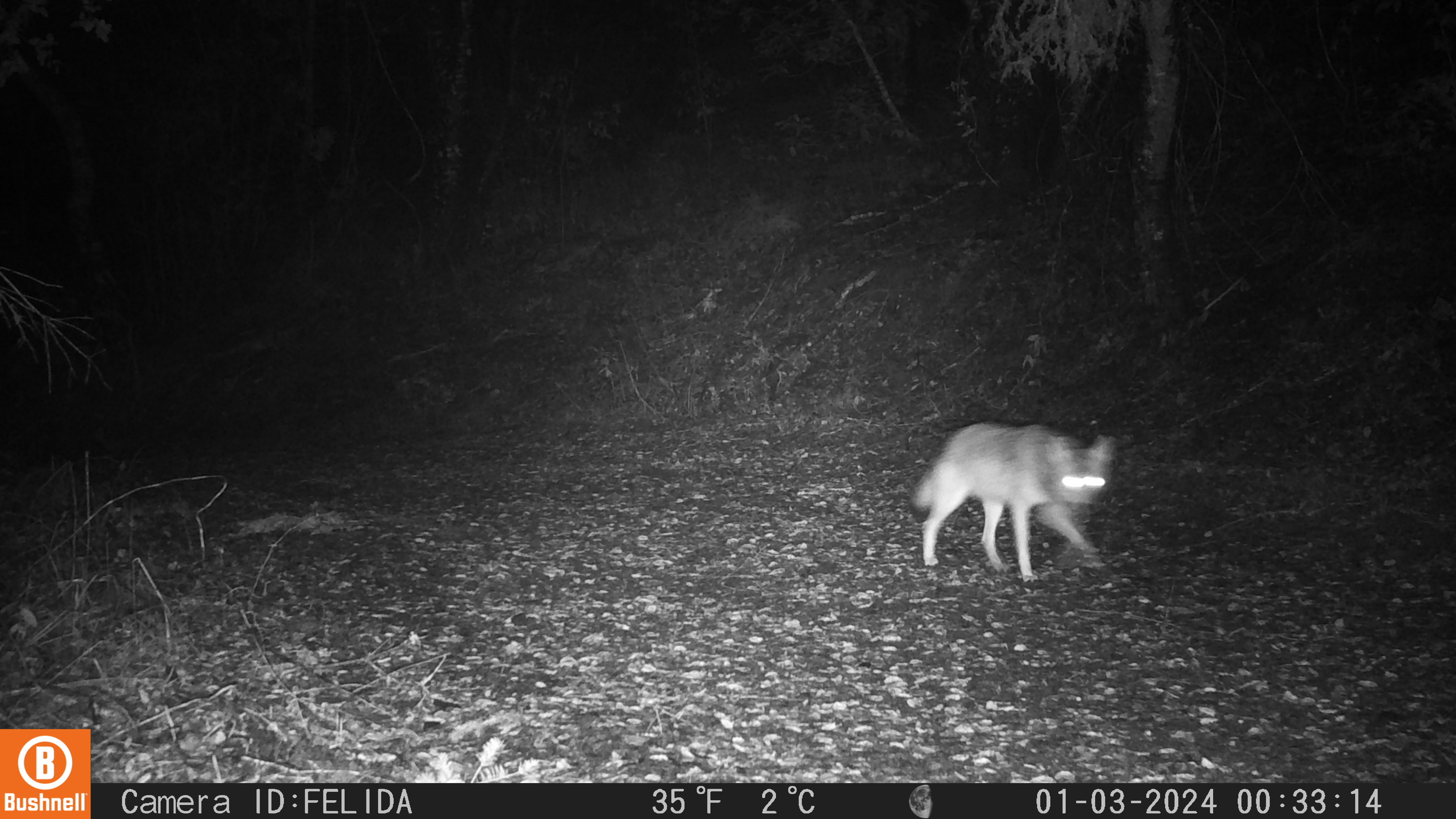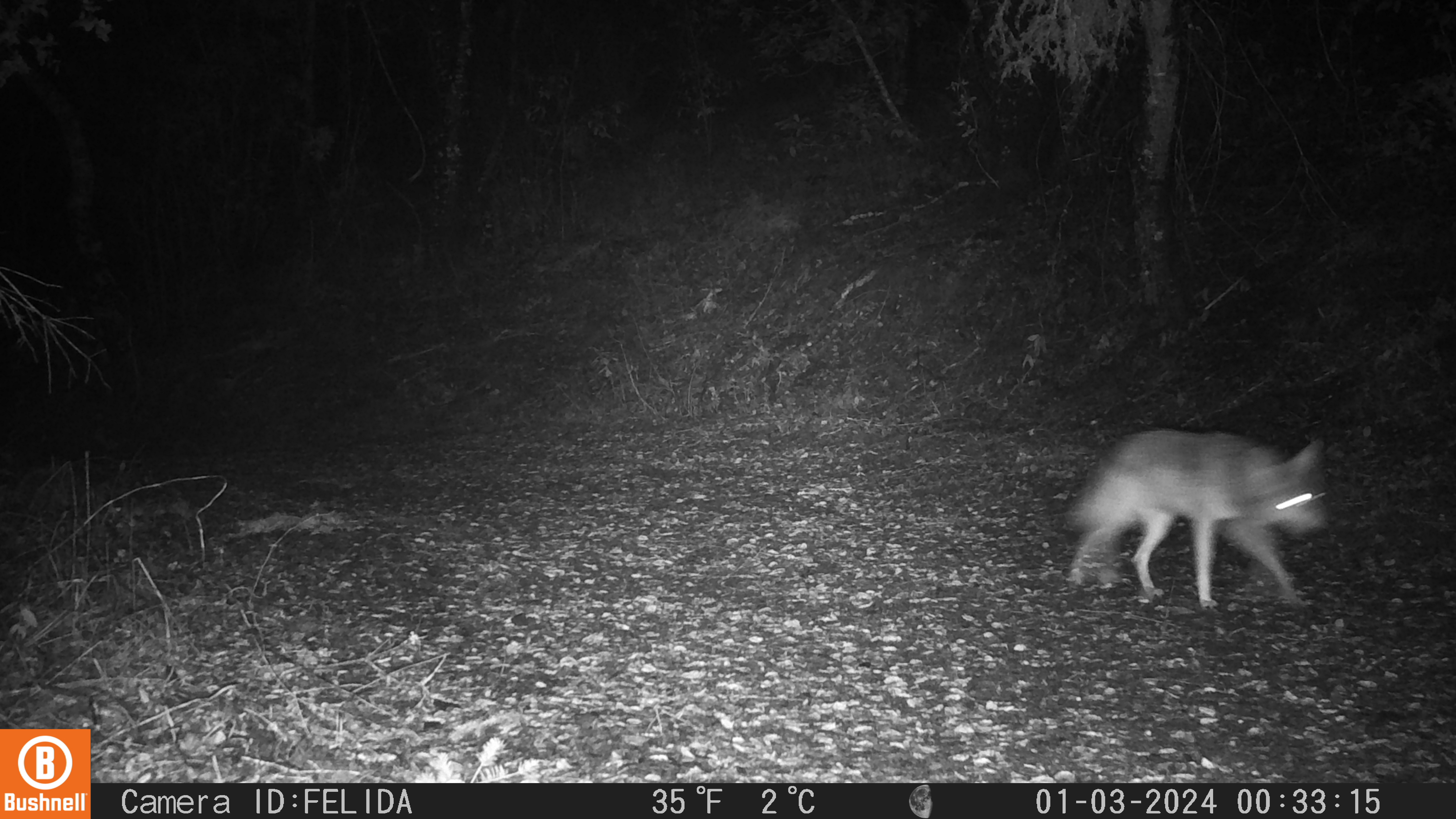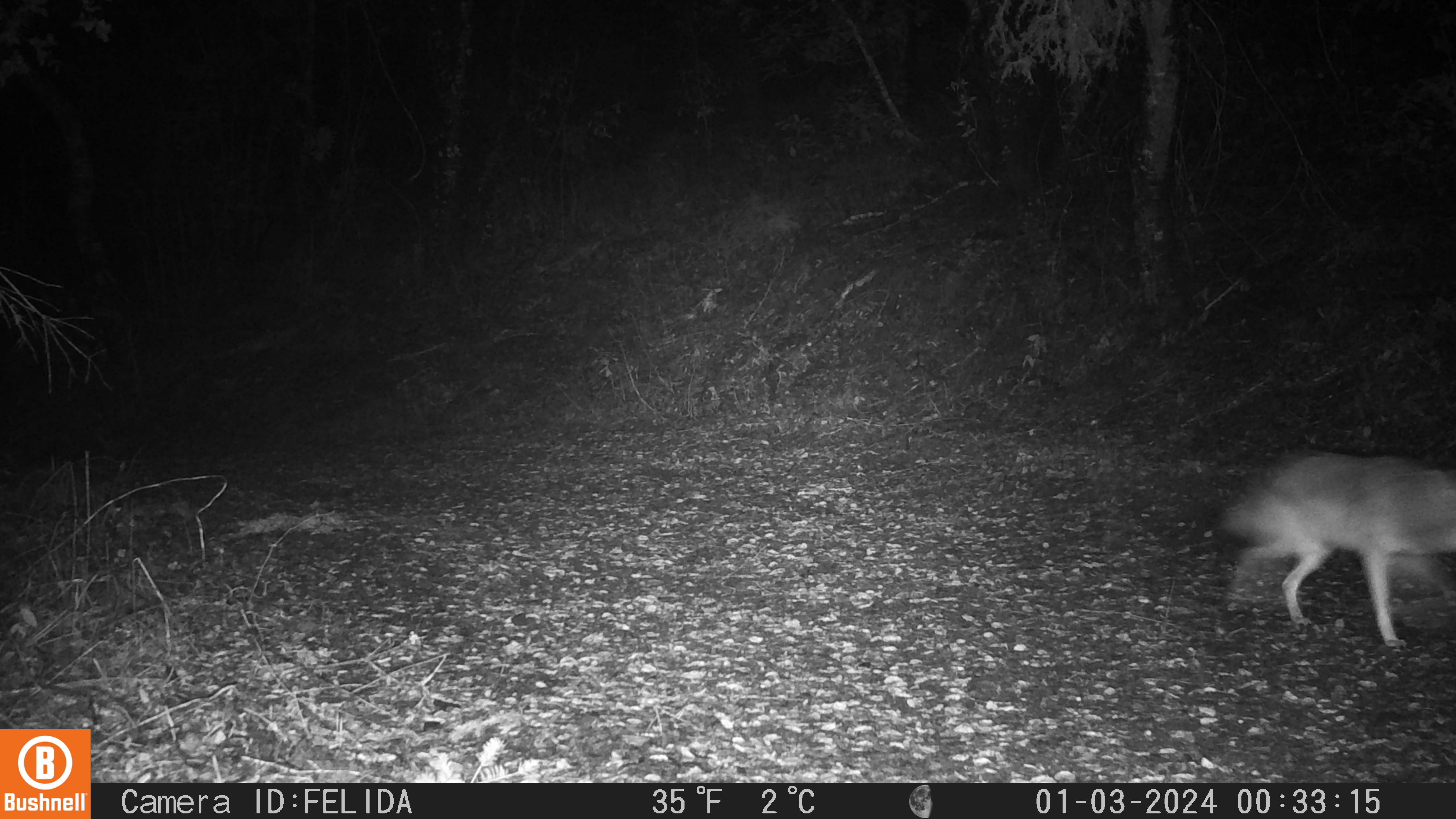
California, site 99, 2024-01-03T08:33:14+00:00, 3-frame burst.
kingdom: Animalia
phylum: Chordata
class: Mammalia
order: Carnivora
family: Canidae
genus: Canis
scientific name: Canis latrans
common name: coyote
Coyote (Canis latrans).